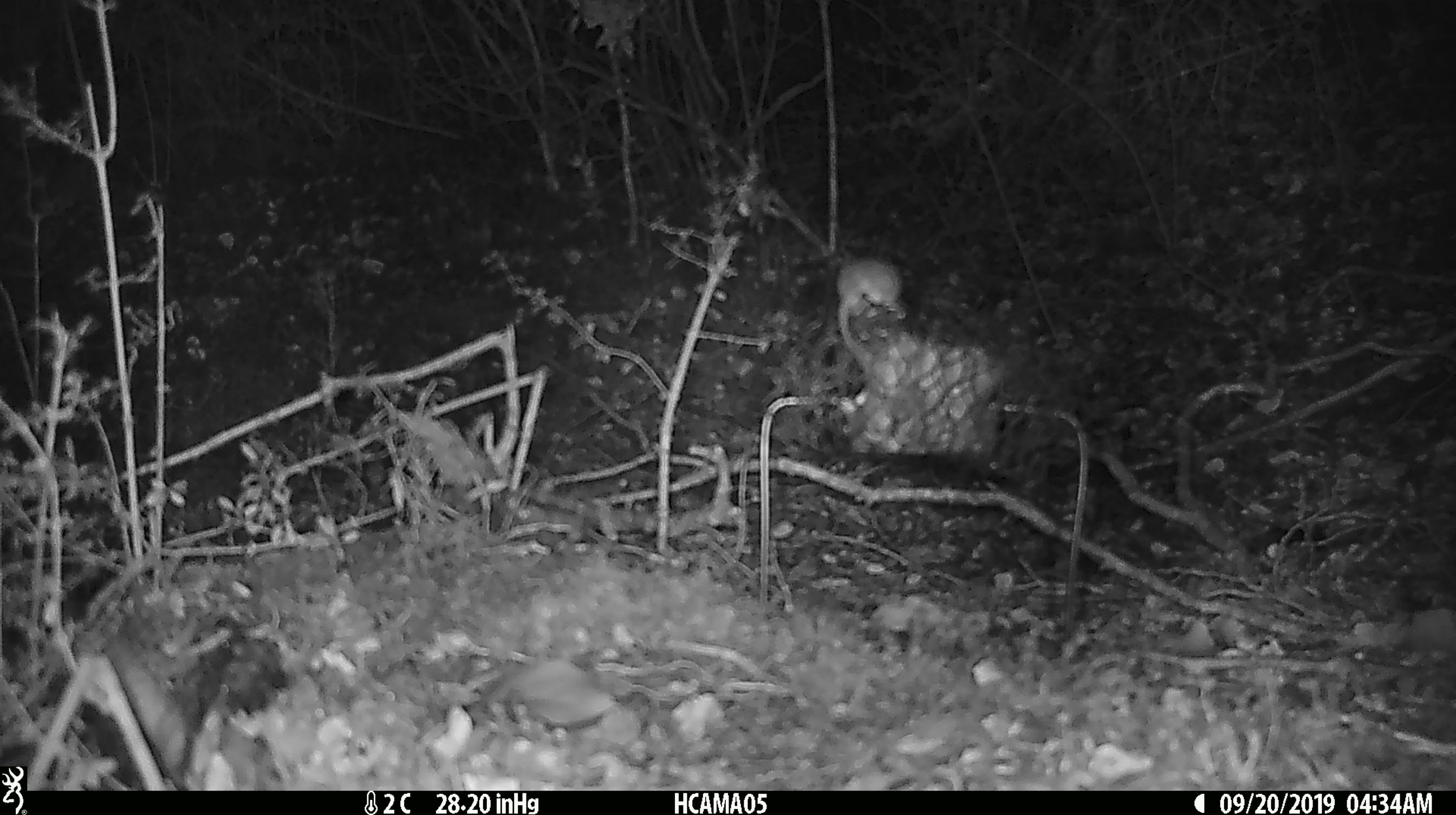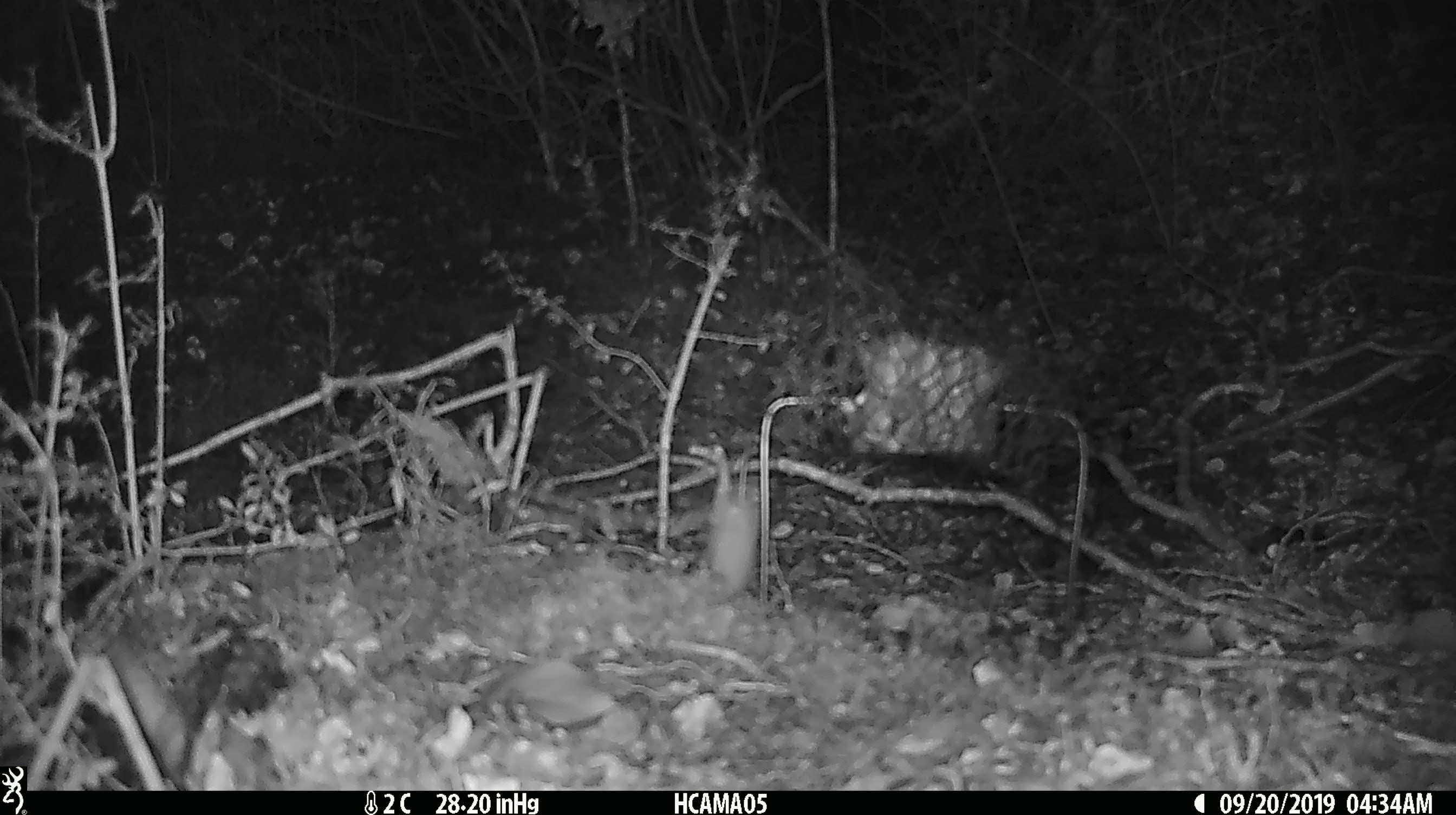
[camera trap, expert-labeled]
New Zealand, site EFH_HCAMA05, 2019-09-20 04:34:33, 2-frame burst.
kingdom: Animalia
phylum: Chordata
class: Mammalia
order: Rodentia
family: Muridae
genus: Mus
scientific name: Mus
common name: mouse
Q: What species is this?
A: Mouse (Mus).